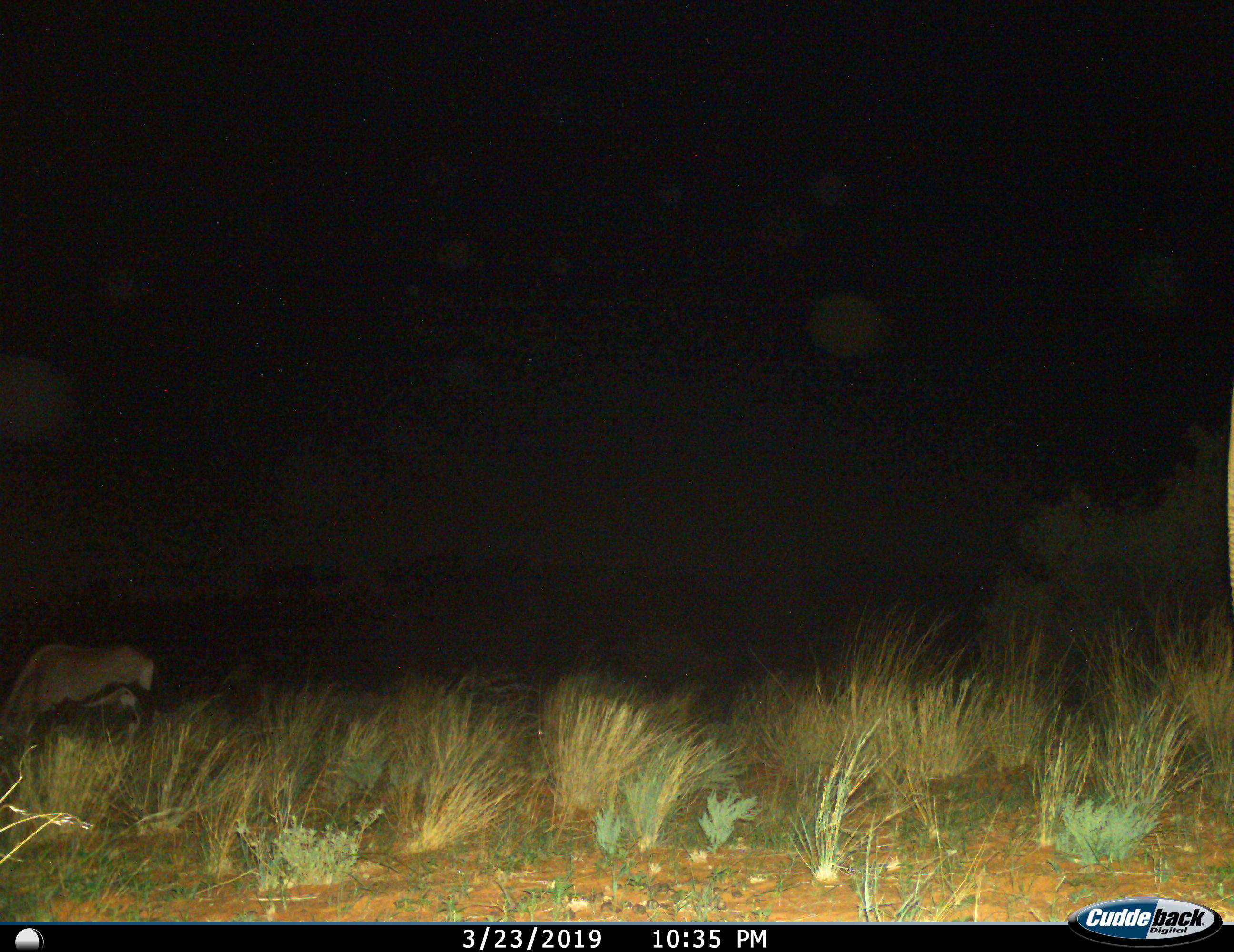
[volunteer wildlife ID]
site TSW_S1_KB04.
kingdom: Animalia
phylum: Chordata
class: Mammalia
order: Artiodactyla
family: Bovidae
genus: Oryx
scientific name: Oryx gazella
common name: gemsbok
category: oryx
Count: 1.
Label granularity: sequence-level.